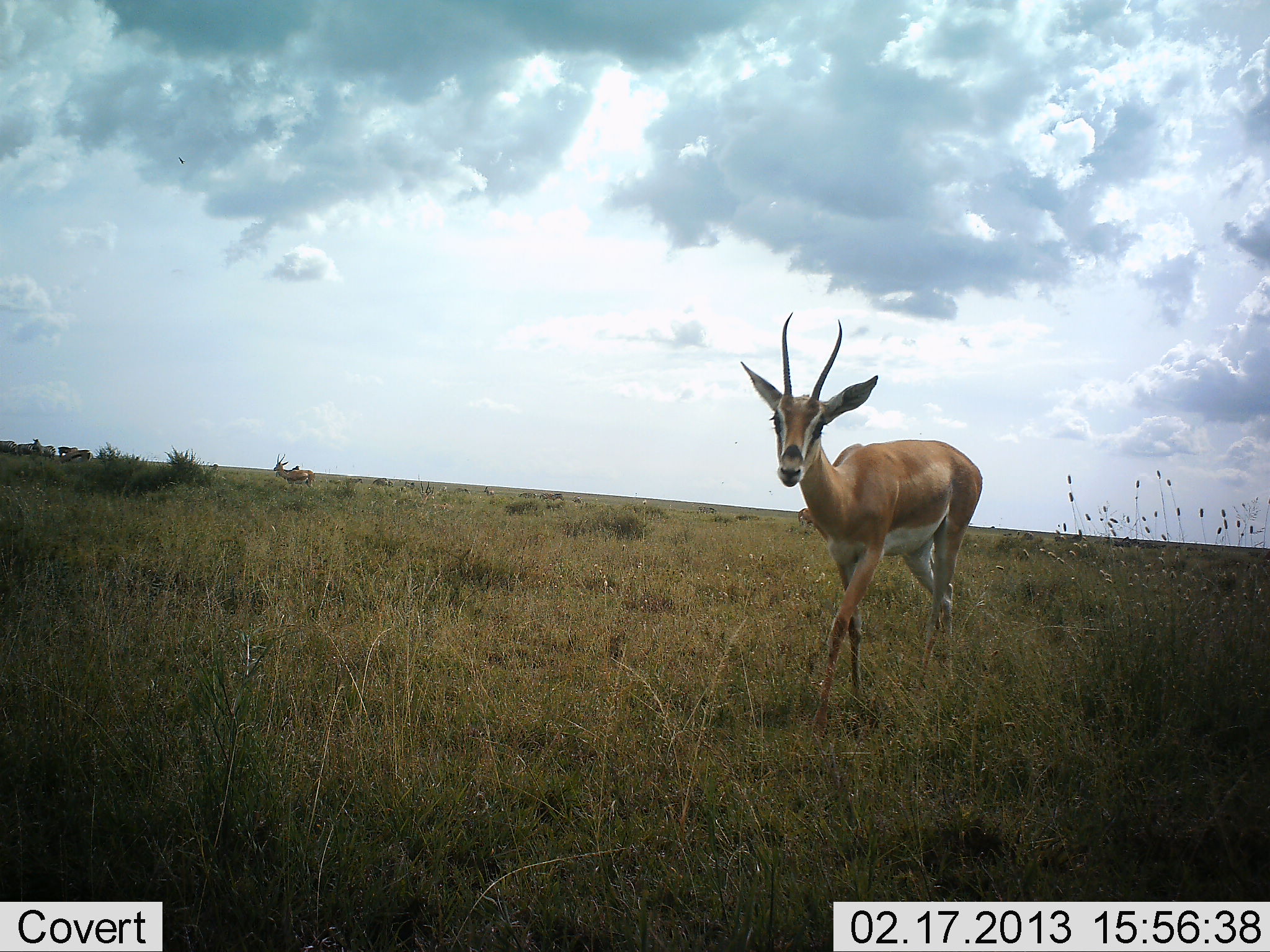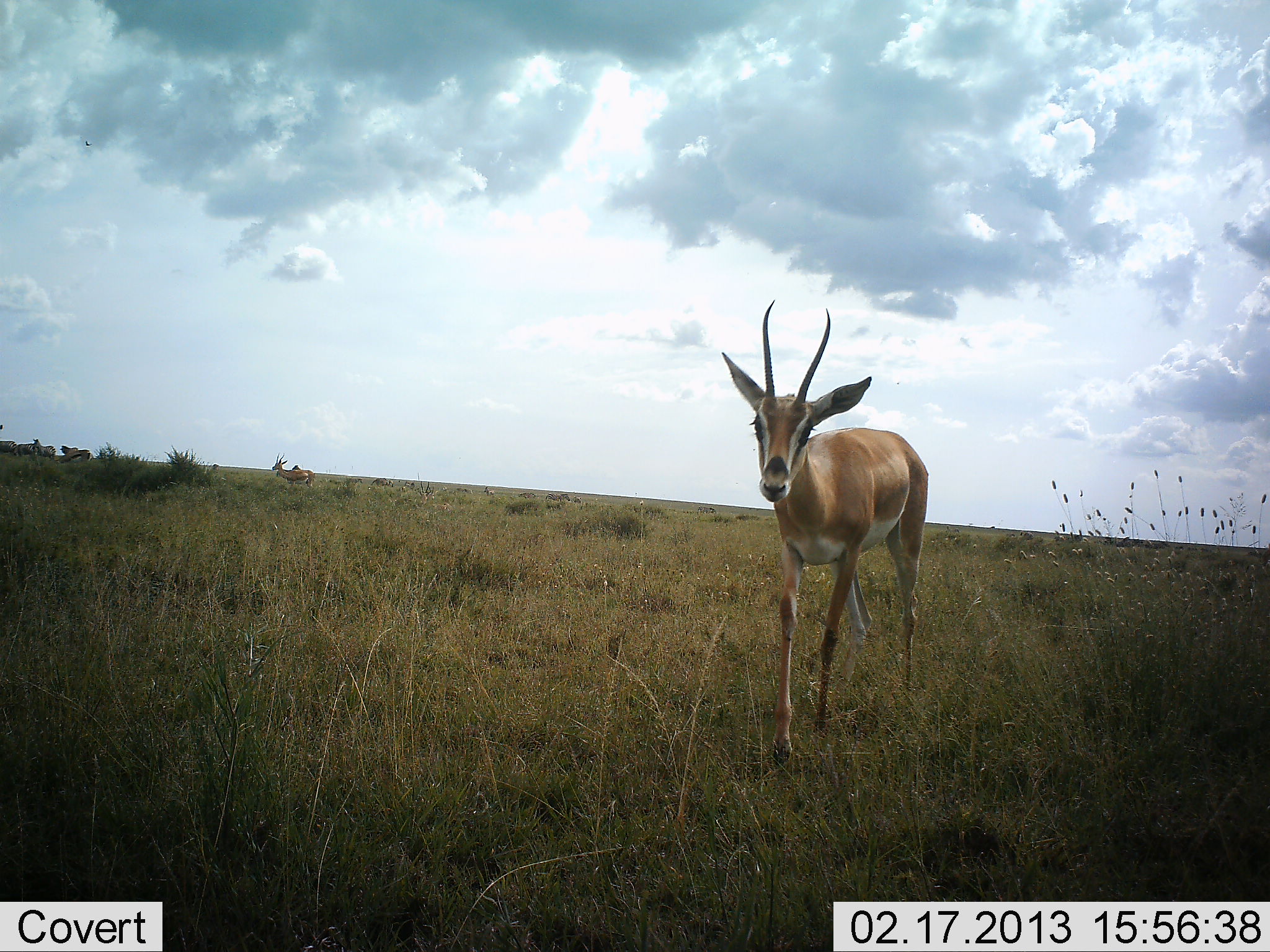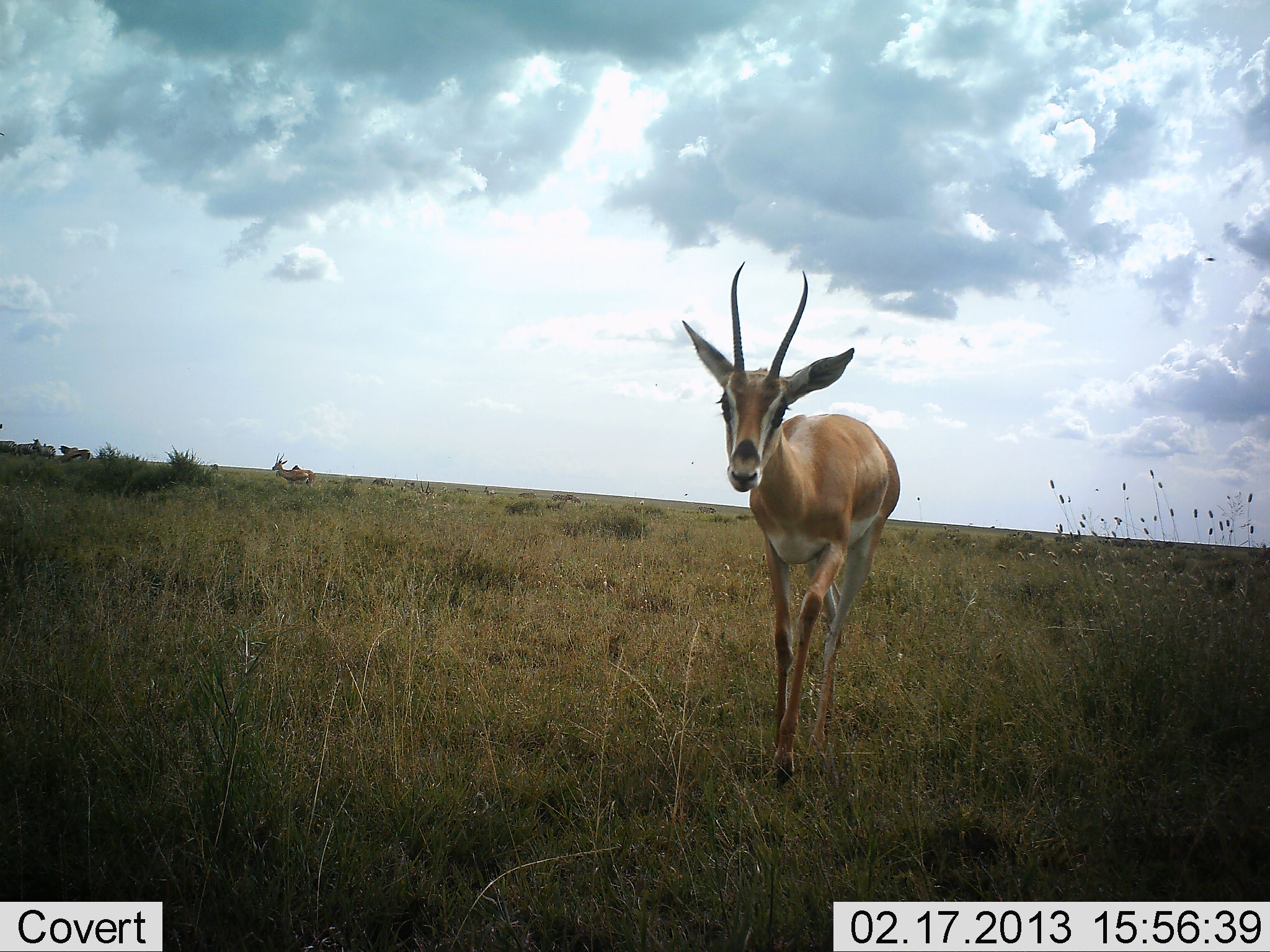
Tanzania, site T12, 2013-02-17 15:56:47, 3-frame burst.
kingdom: Animalia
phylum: Chordata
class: Mammalia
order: Artiodactyla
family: Bovidae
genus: Nanger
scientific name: Nanger granti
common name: grant's gazelle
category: gazellegrants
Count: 2.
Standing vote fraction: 32%.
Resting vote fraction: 0%.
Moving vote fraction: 89%.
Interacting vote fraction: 3%.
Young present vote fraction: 0%.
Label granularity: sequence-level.